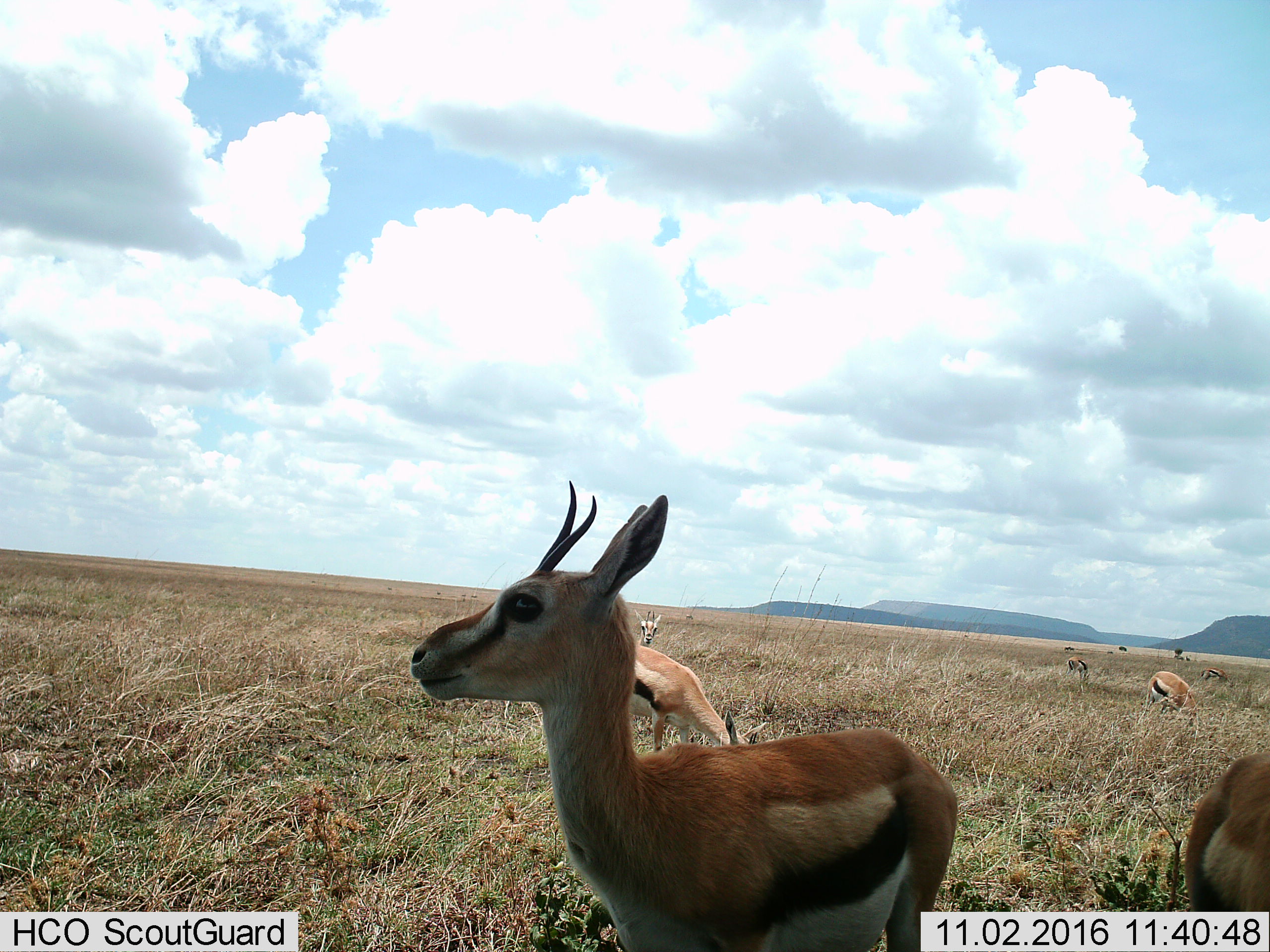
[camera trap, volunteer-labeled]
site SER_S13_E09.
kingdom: Animalia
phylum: Chordata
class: Mammalia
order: Artiodactyla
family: Bovidae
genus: Eudorcas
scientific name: Eudorcas thomsonii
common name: thomson's gazelle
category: gazellethomsons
Gazellethomsons (thomson's gazelle) (Eudorcas thomsonii), count 7. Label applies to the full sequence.